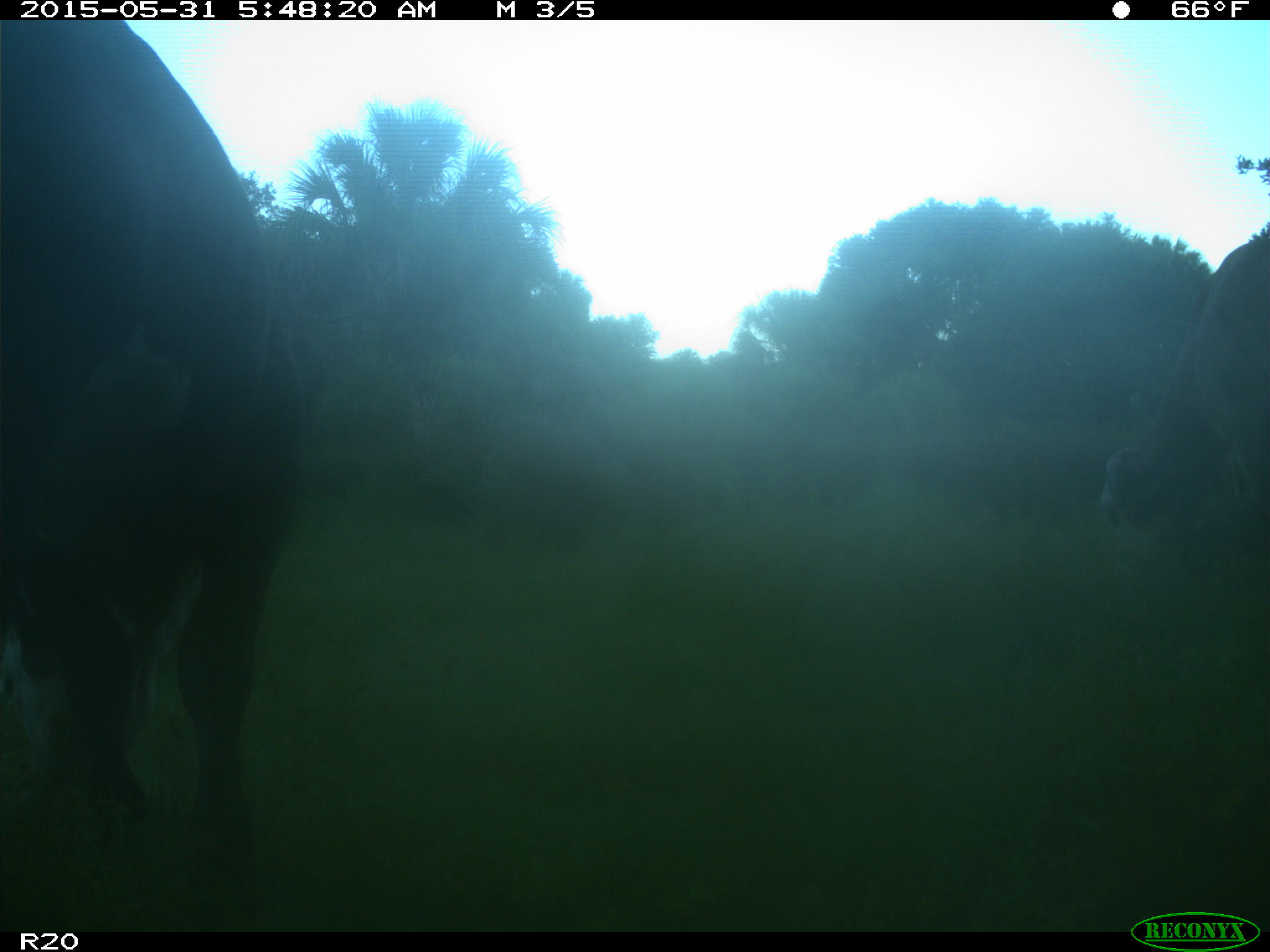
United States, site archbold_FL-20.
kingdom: Animalia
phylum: Chordata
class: Mammalia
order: Artiodactyla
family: Bovidae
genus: Bos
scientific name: Bos taurus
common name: domestic cow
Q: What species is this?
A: Bos taurus (domestic cow).